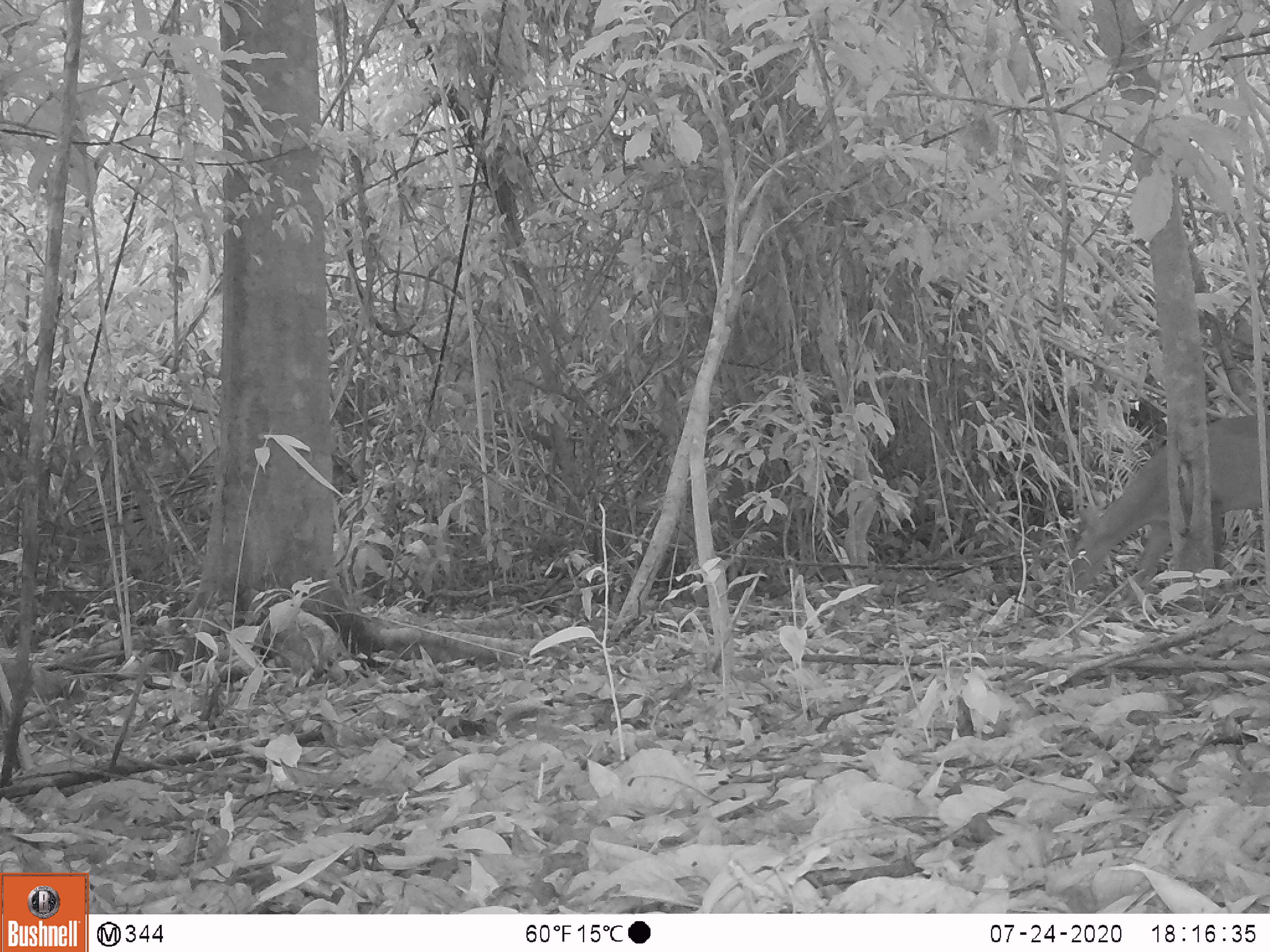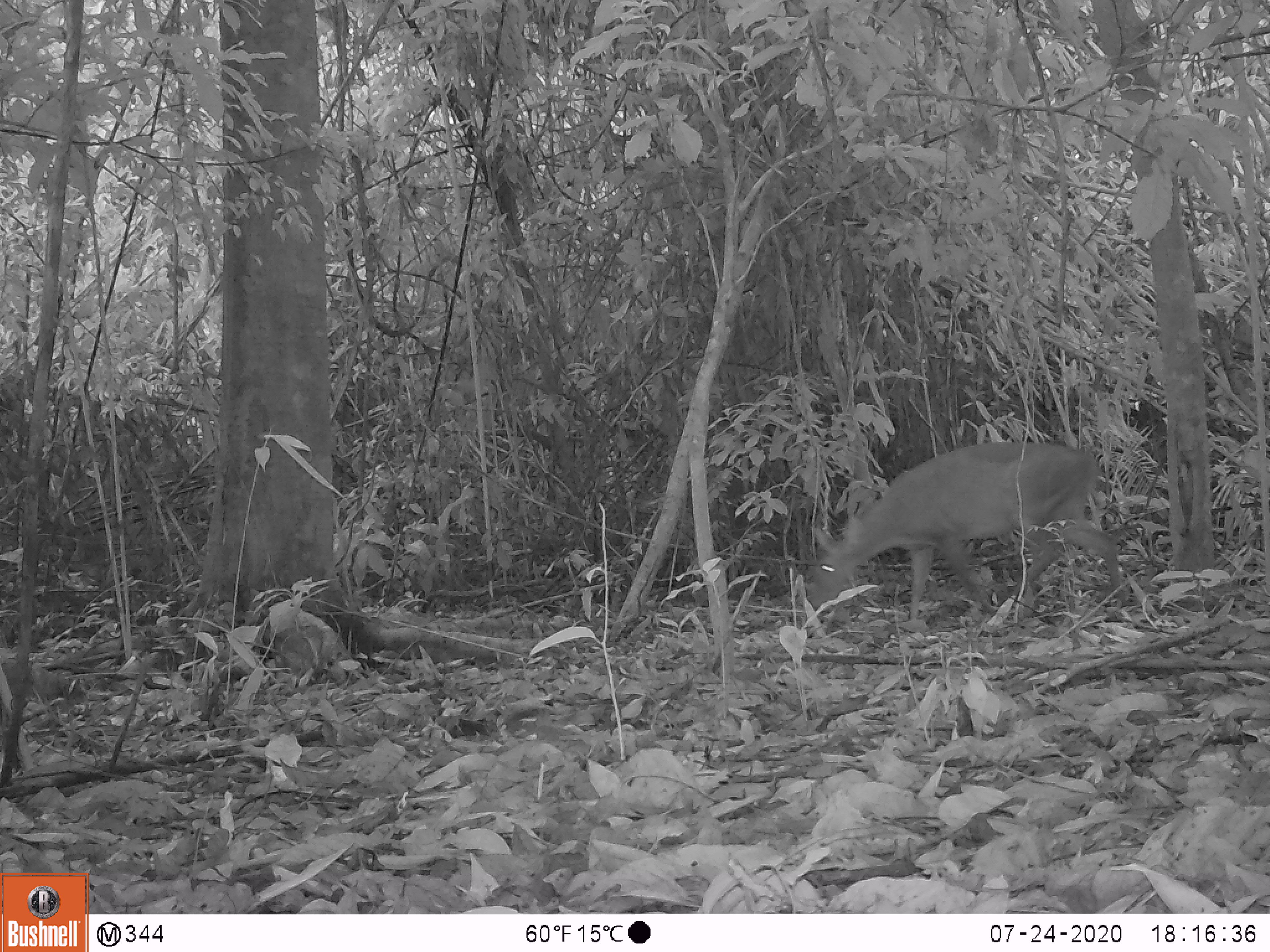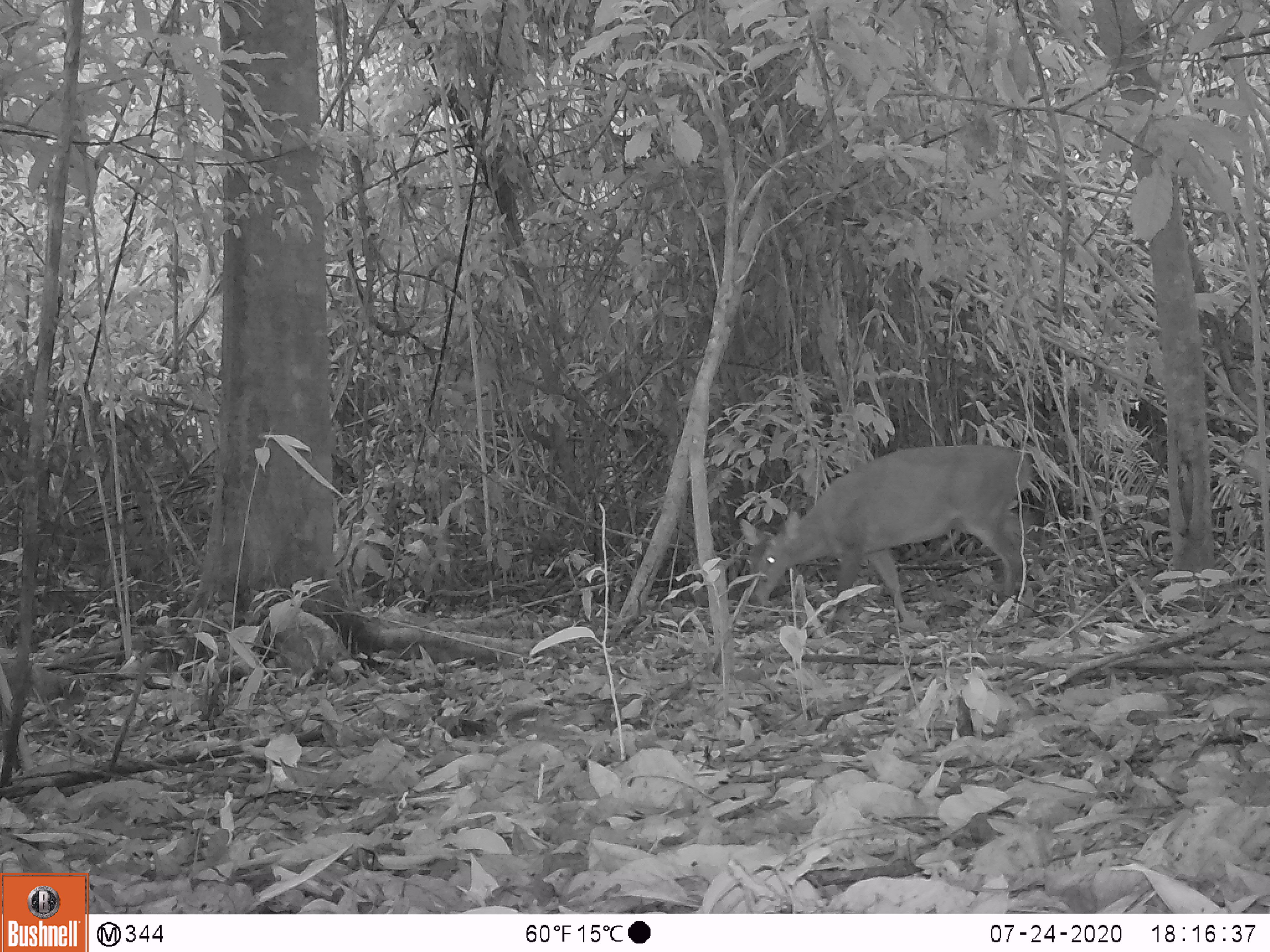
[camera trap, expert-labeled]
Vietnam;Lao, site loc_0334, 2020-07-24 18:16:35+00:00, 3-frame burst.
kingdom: Animalia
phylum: Chordata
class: Mammalia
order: Artiodactyla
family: Cervidae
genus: Muntiacus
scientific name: Muntiacus vuquangensis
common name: large-antlered muntjac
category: large antlered muntjac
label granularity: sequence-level